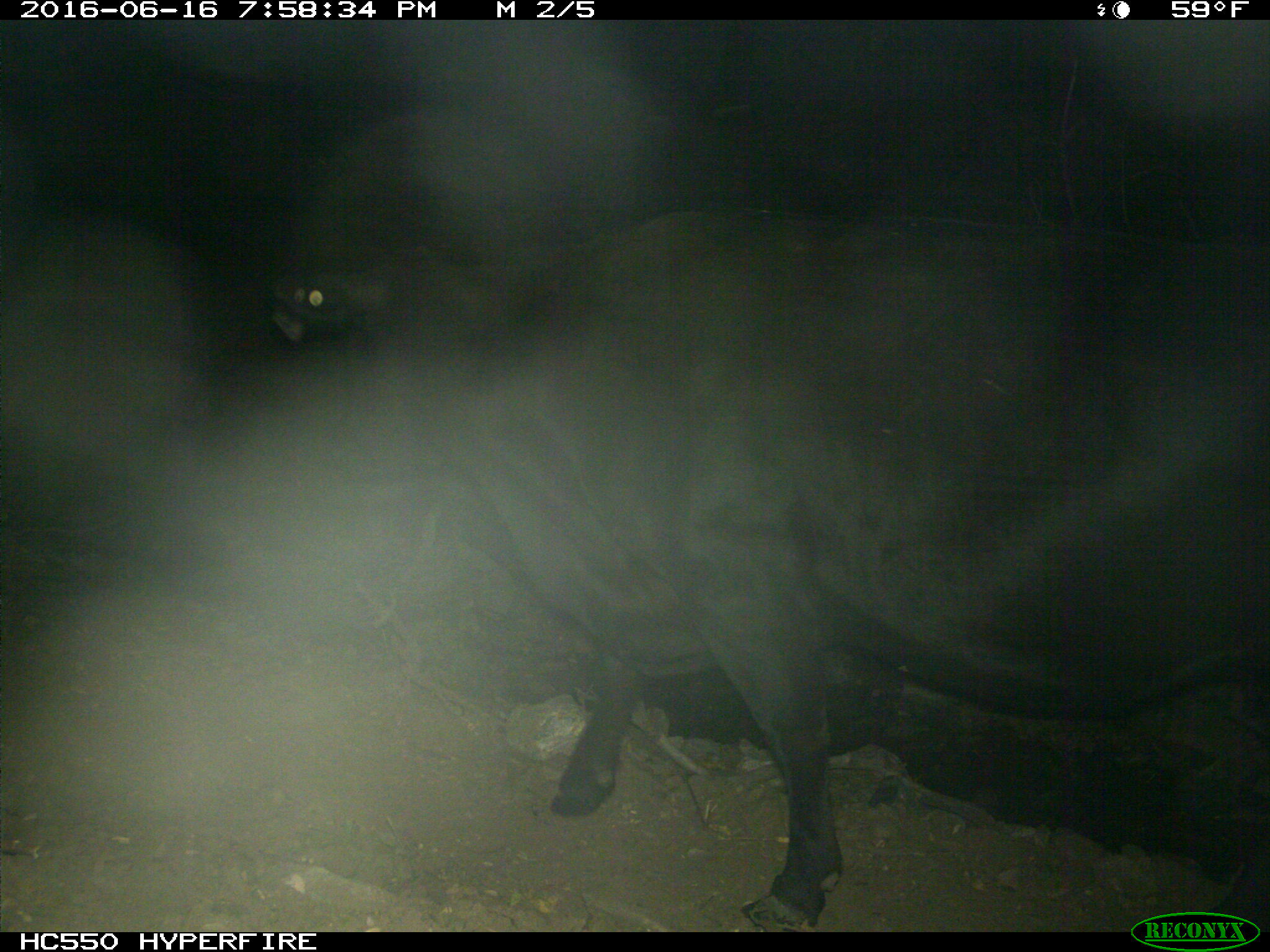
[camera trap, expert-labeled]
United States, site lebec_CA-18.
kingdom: Animalia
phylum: Chordata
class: Mammalia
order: Artiodactyla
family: Bovidae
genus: Bos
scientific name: Bos taurus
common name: domestic cow